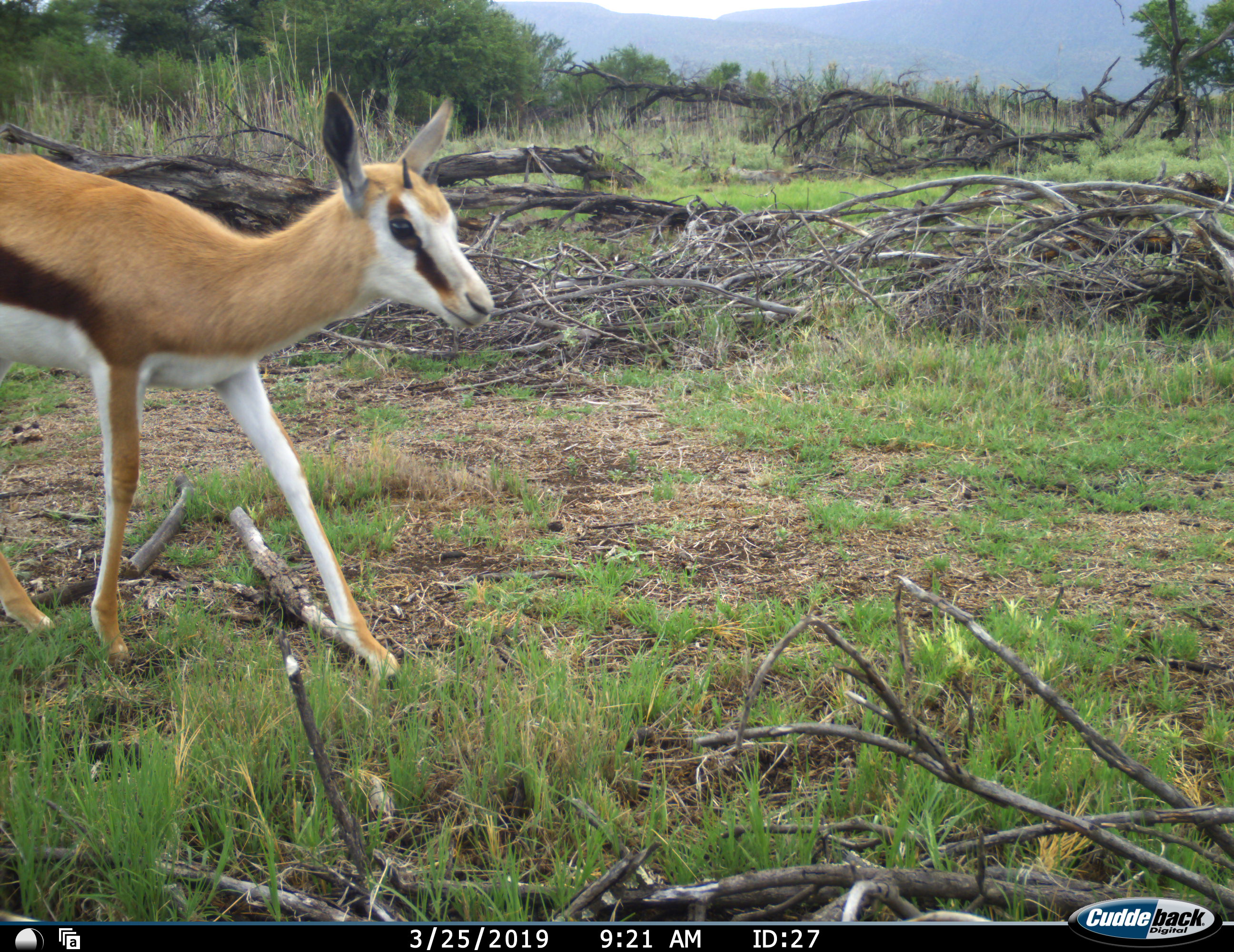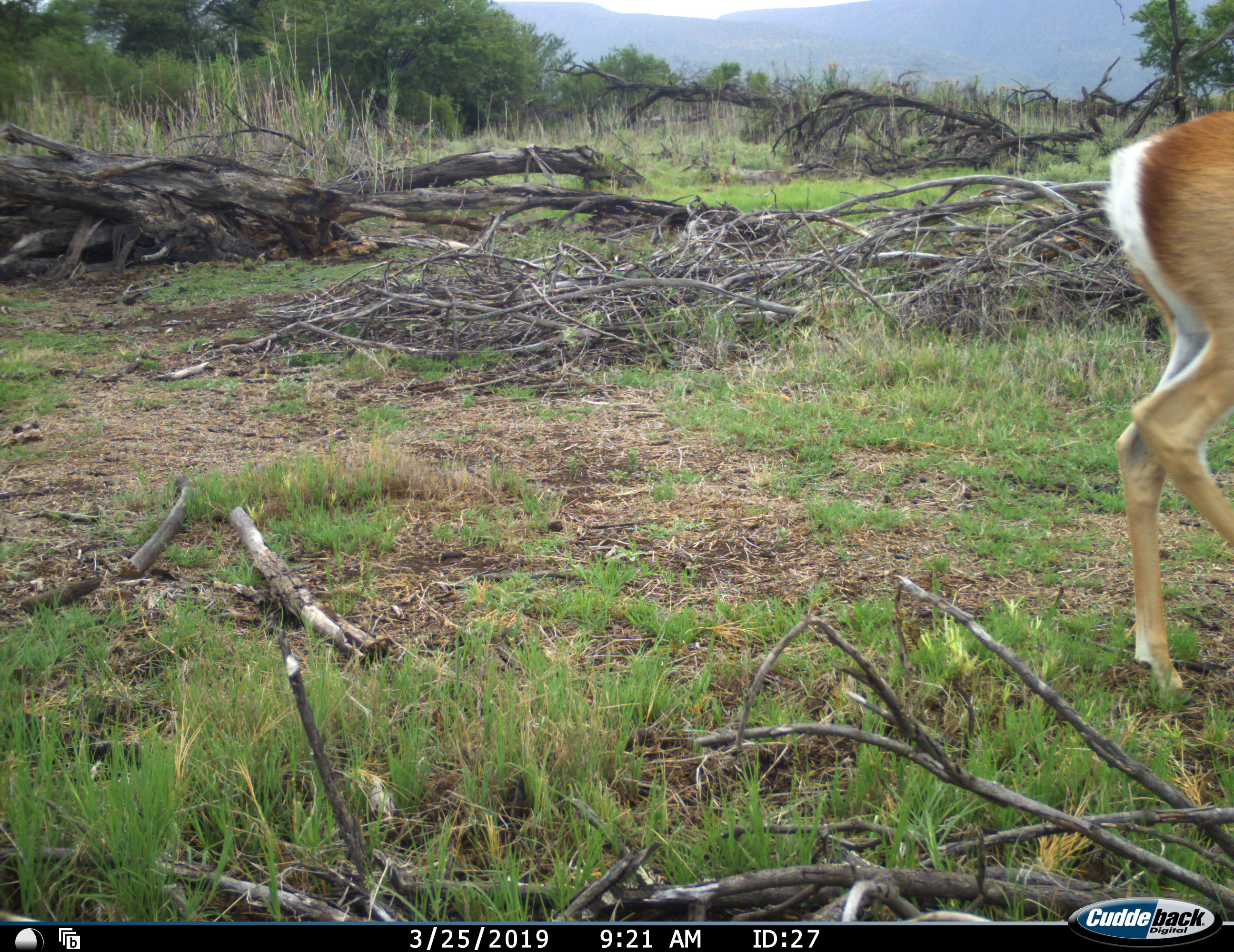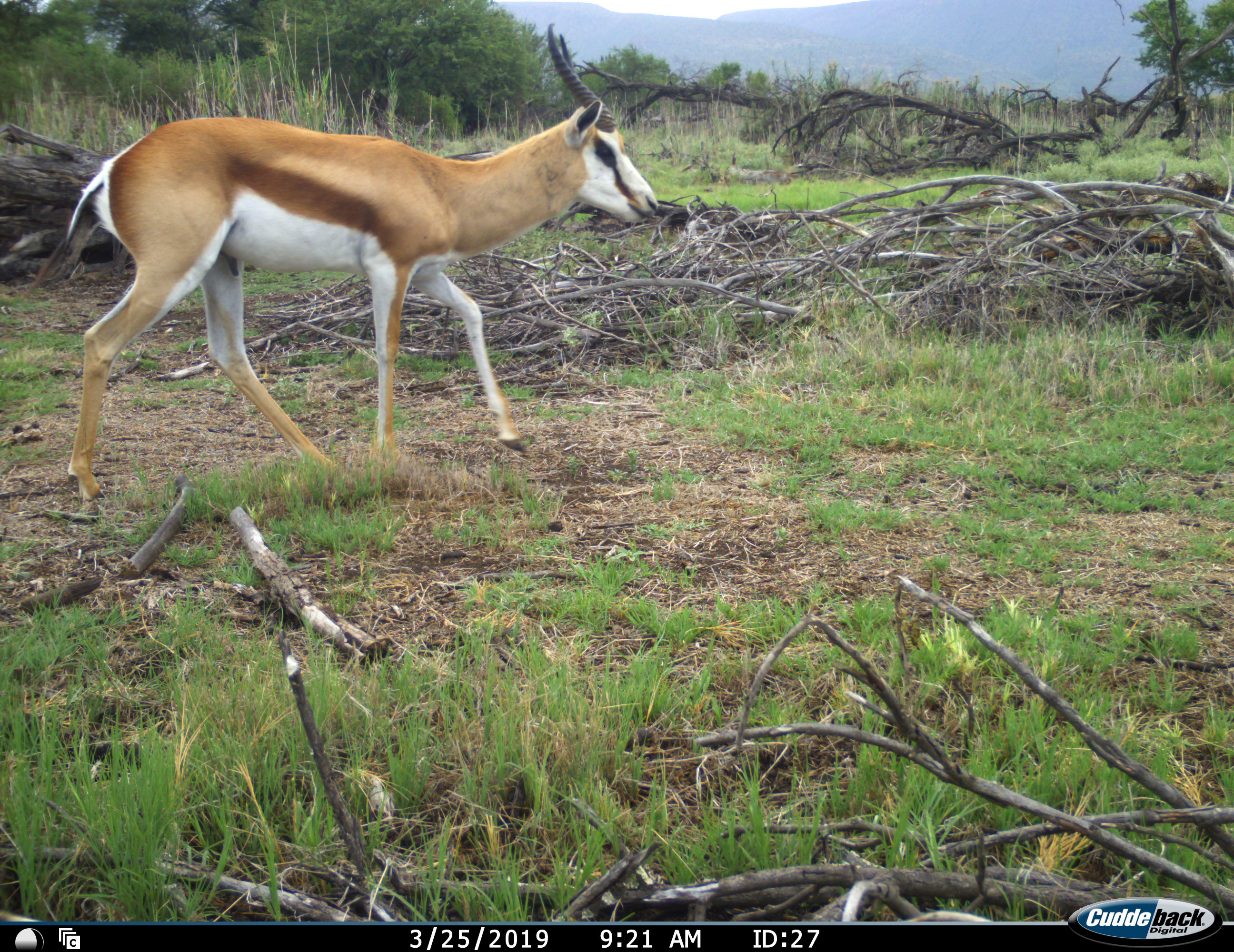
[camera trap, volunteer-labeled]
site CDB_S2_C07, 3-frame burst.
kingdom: Animalia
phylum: Chordata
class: Mammalia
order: Artiodactyla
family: Bovidae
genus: Antidorcas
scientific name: Antidorcas marsupialis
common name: springbok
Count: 2.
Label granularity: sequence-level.